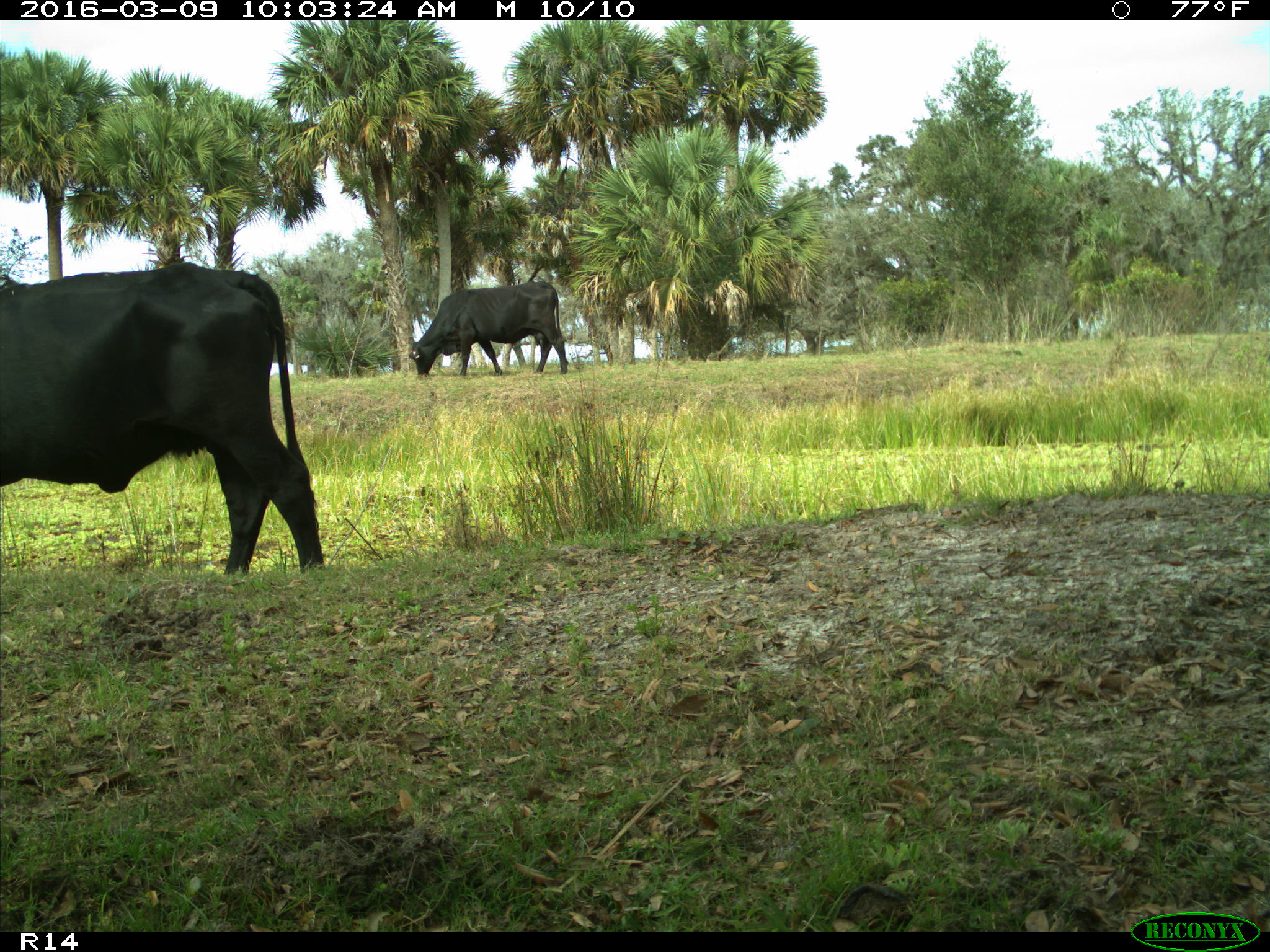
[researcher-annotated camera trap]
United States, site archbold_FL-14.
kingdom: Animalia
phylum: Chordata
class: Mammalia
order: Artiodactyla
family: Bovidae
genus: Bos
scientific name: Bos taurus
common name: domestic cow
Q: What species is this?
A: Bos taurus (domestic cow).